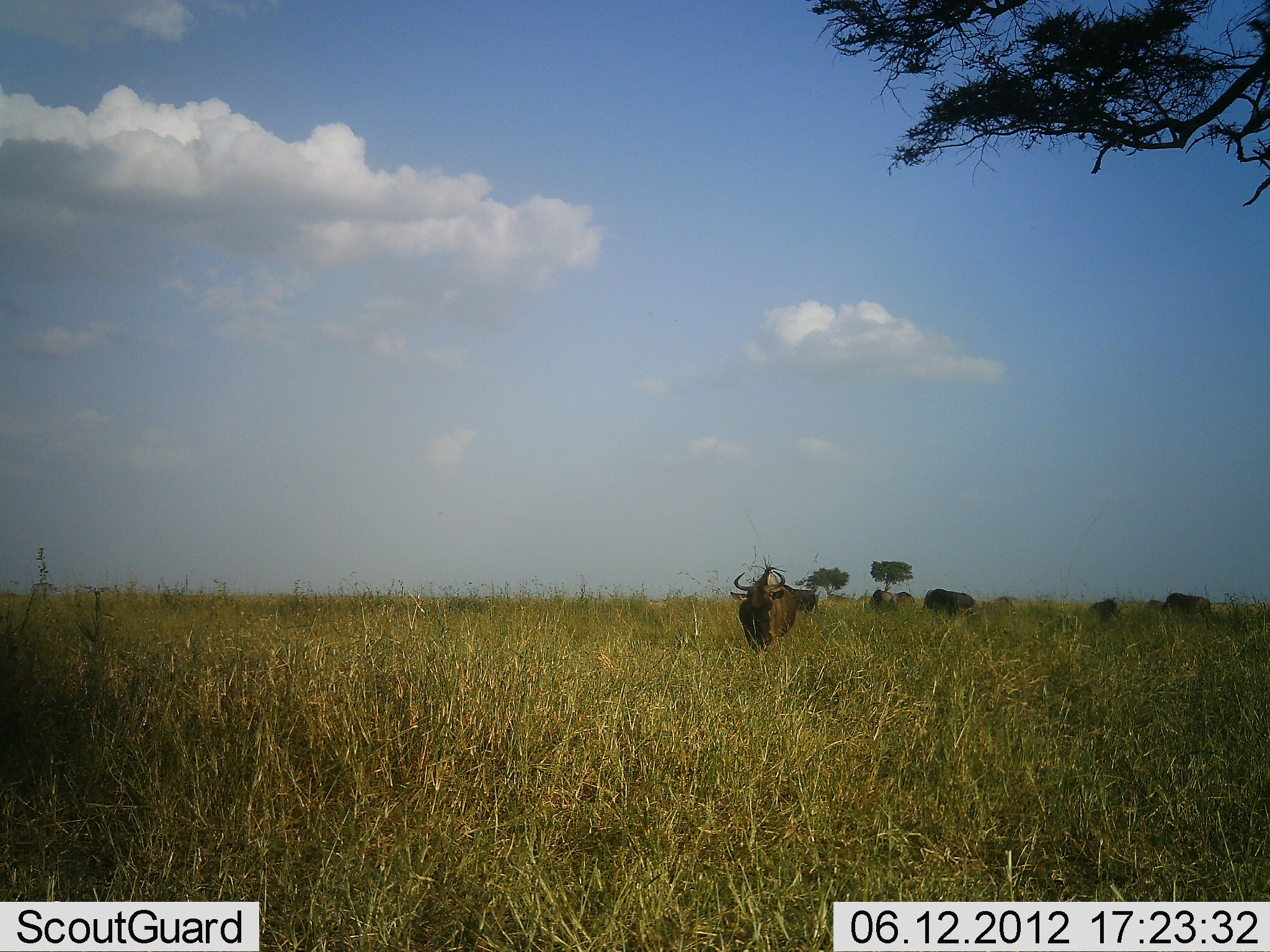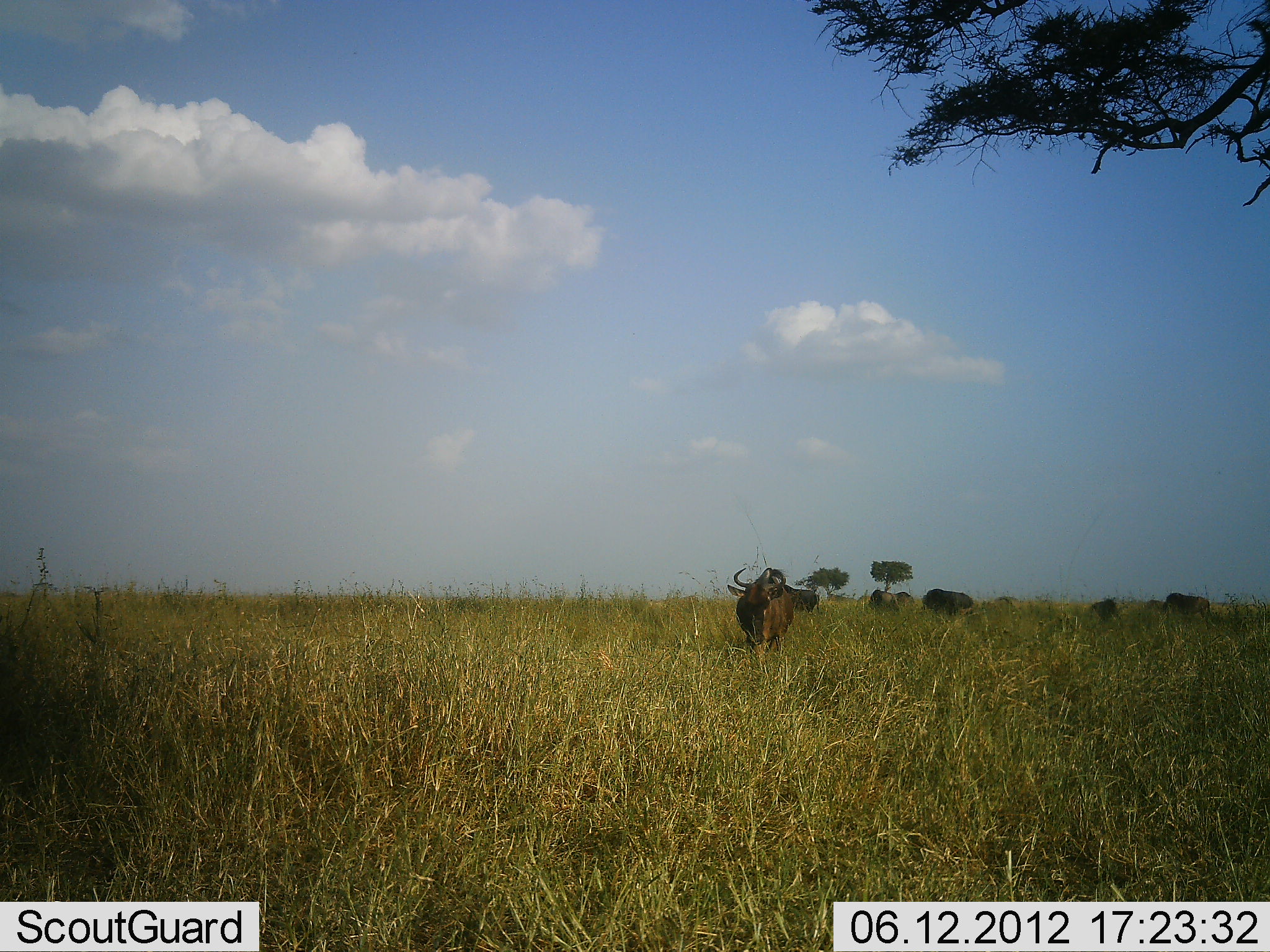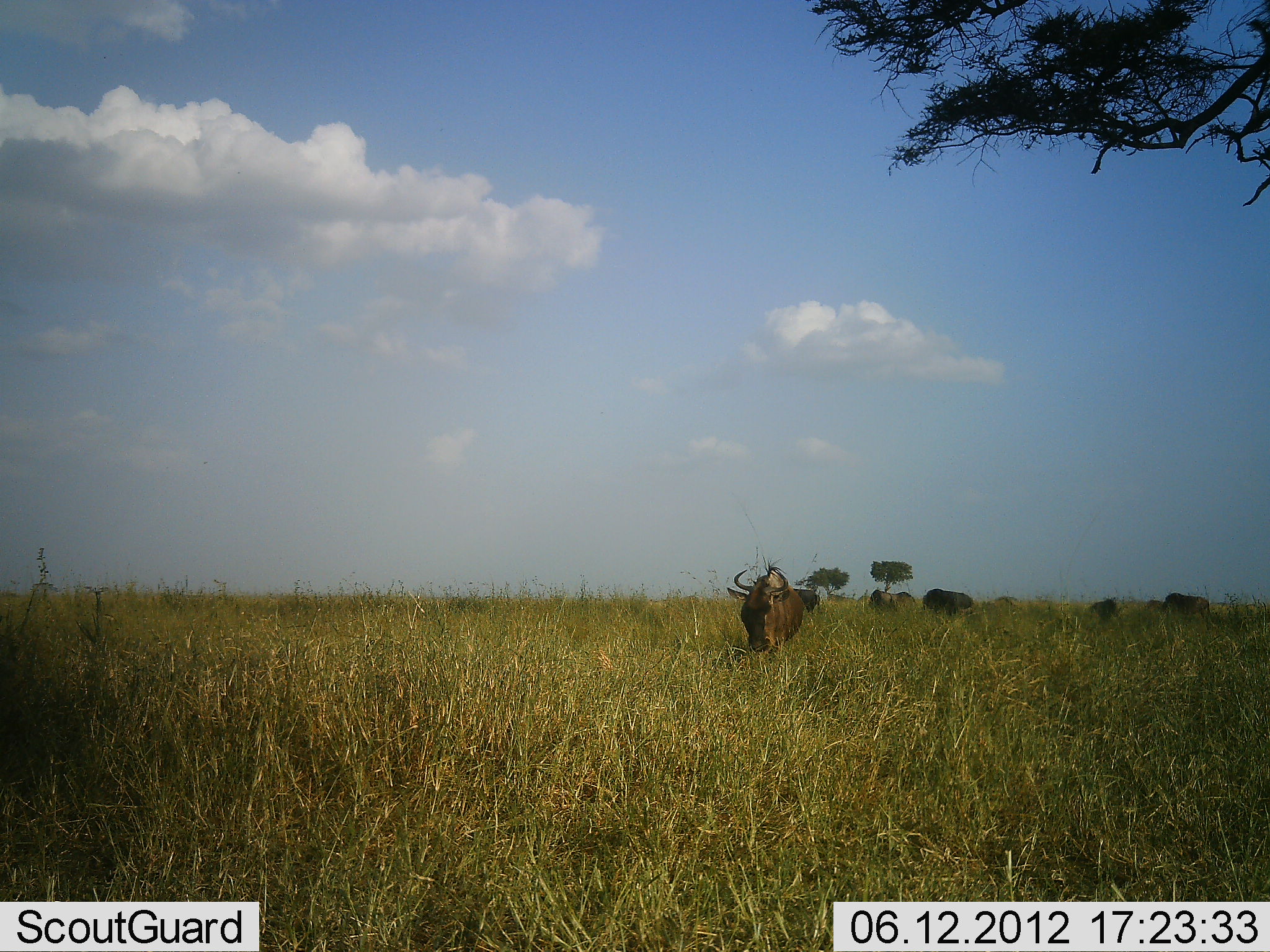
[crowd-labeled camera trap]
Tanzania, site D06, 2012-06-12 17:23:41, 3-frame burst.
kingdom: Animalia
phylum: Chordata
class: Mammalia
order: Artiodactyla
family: Bovidae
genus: Connochaetes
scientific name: Connochaetes taurinus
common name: blue wildebeest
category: wildebeest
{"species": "wildebeest (blue wildebeest) (Connochaetes taurinus)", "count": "6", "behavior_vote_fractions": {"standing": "50%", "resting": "0%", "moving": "30%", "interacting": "0%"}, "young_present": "0%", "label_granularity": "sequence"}